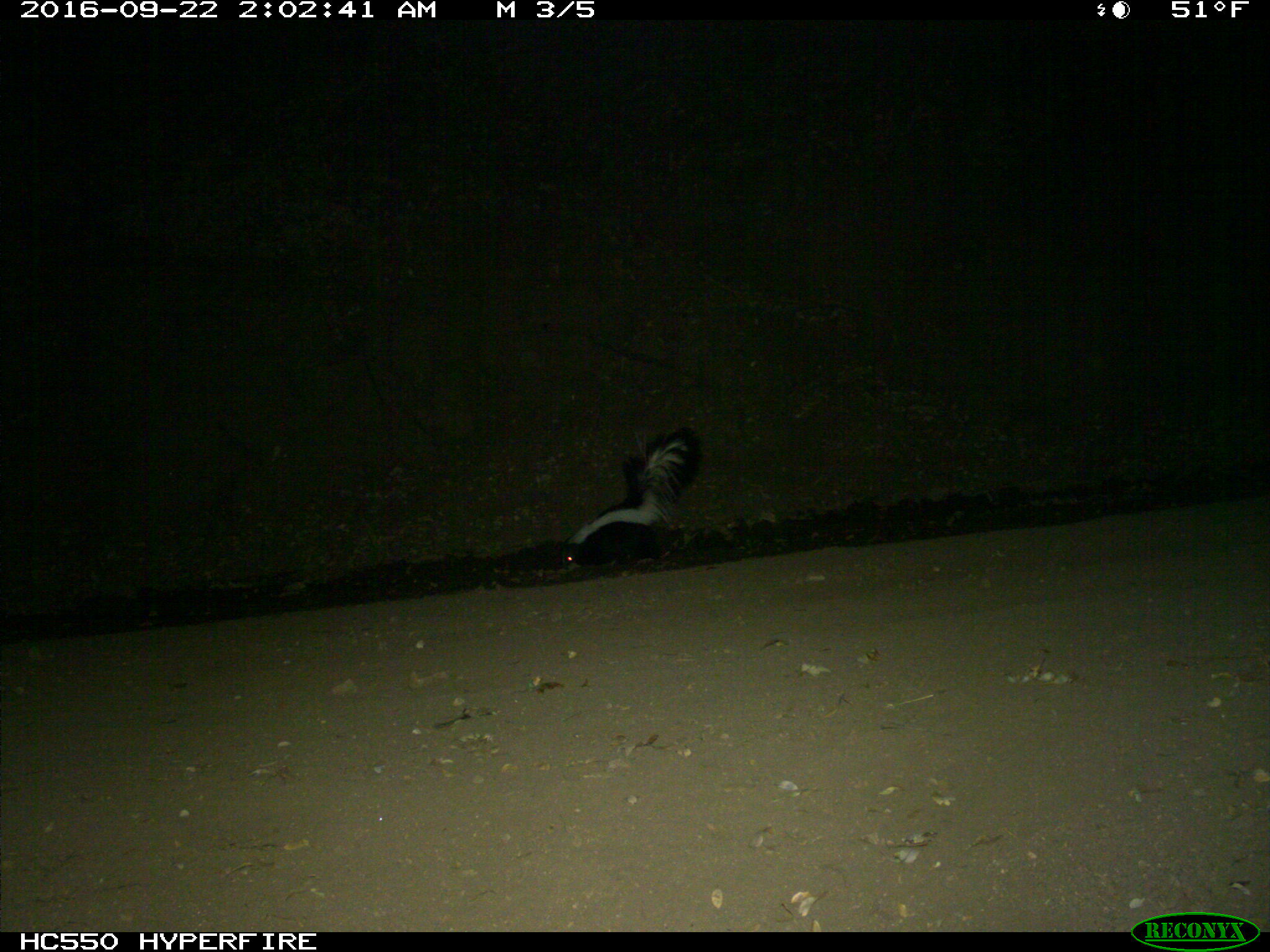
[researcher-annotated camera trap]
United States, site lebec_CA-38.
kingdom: Animalia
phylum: Chordata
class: Mammalia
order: Carnivora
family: Mephitidae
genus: Mephitis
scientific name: Mephitis mephitis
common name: striped skunk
Mephitis mephitis (striped skunk).